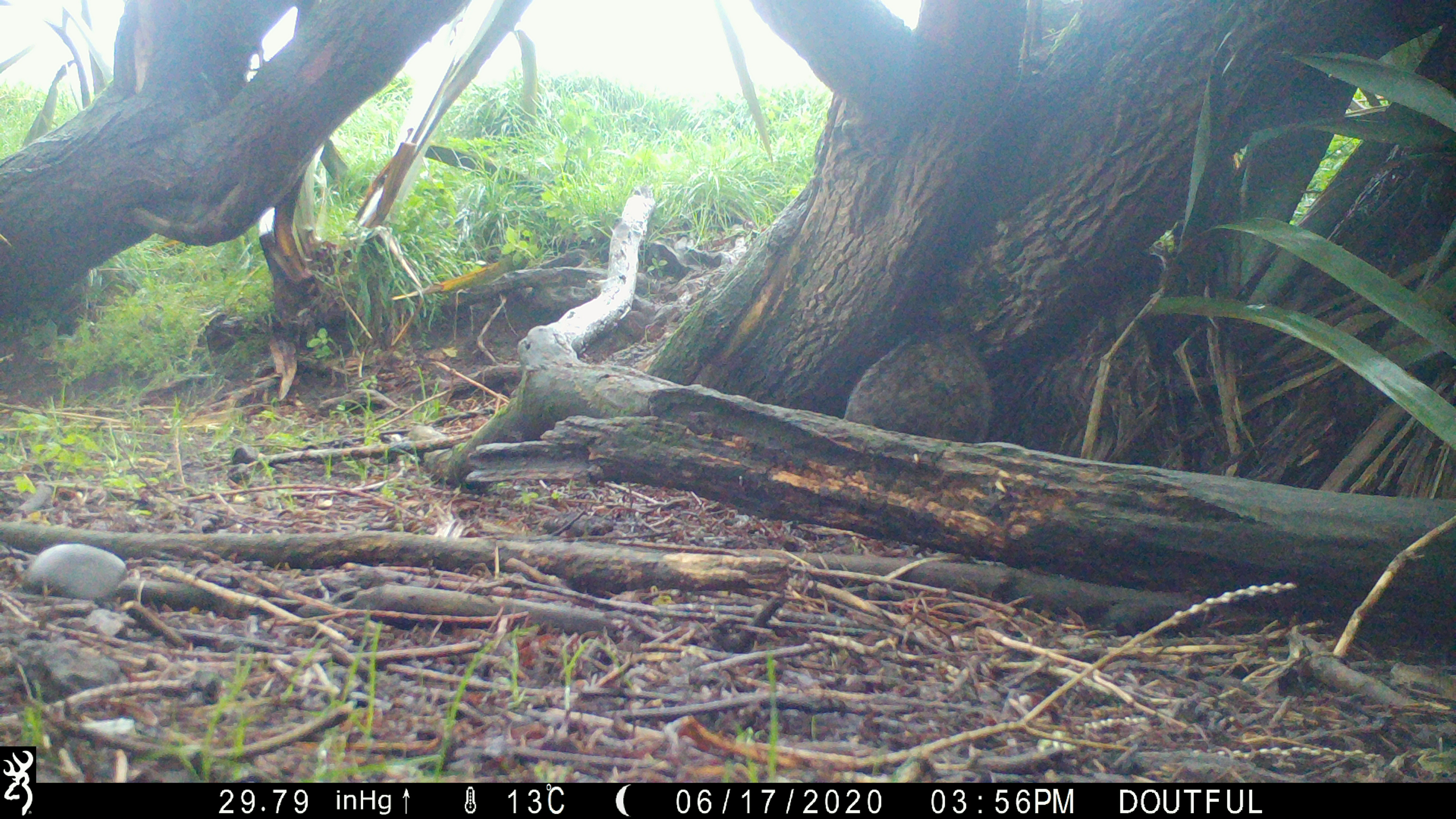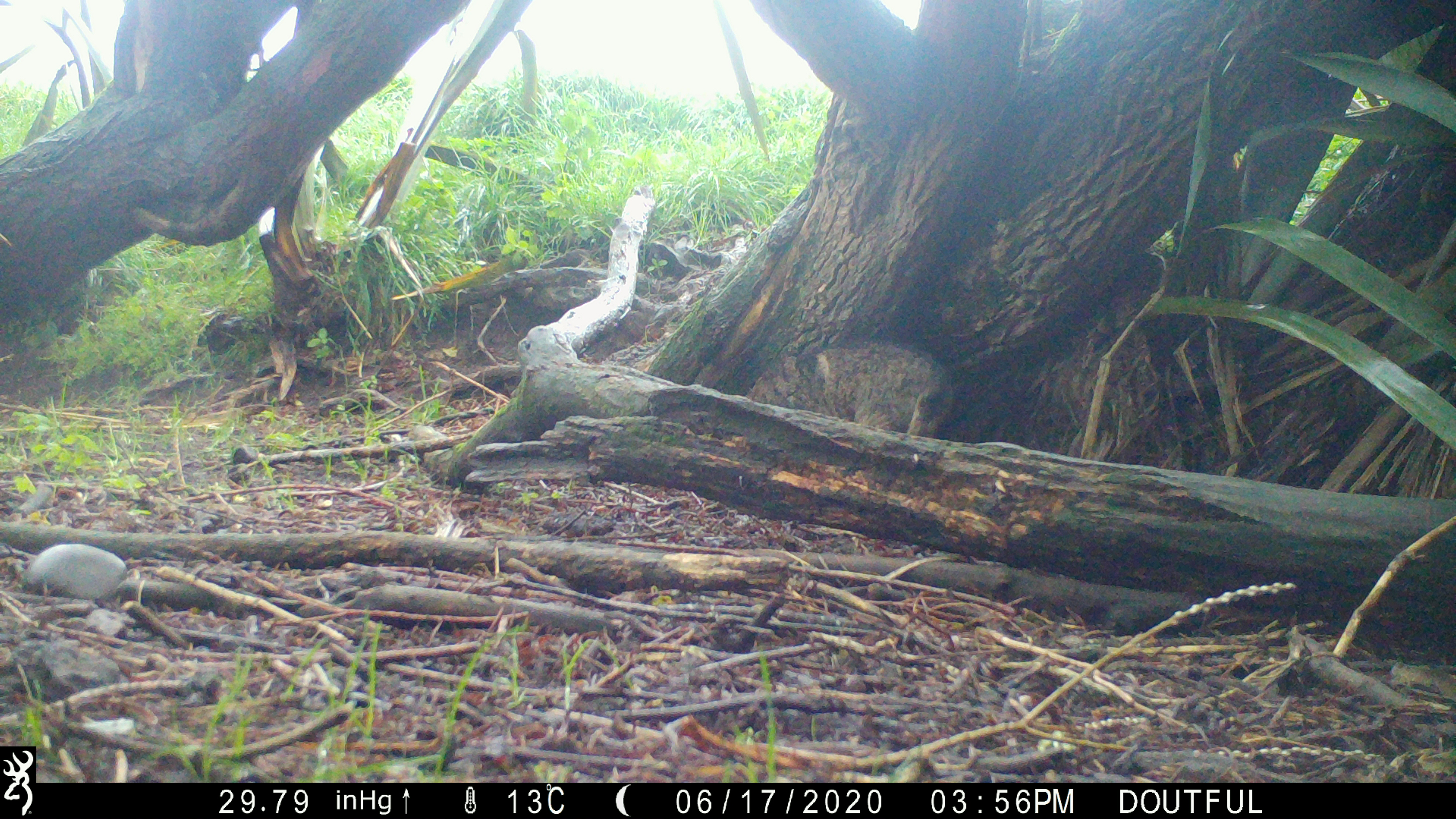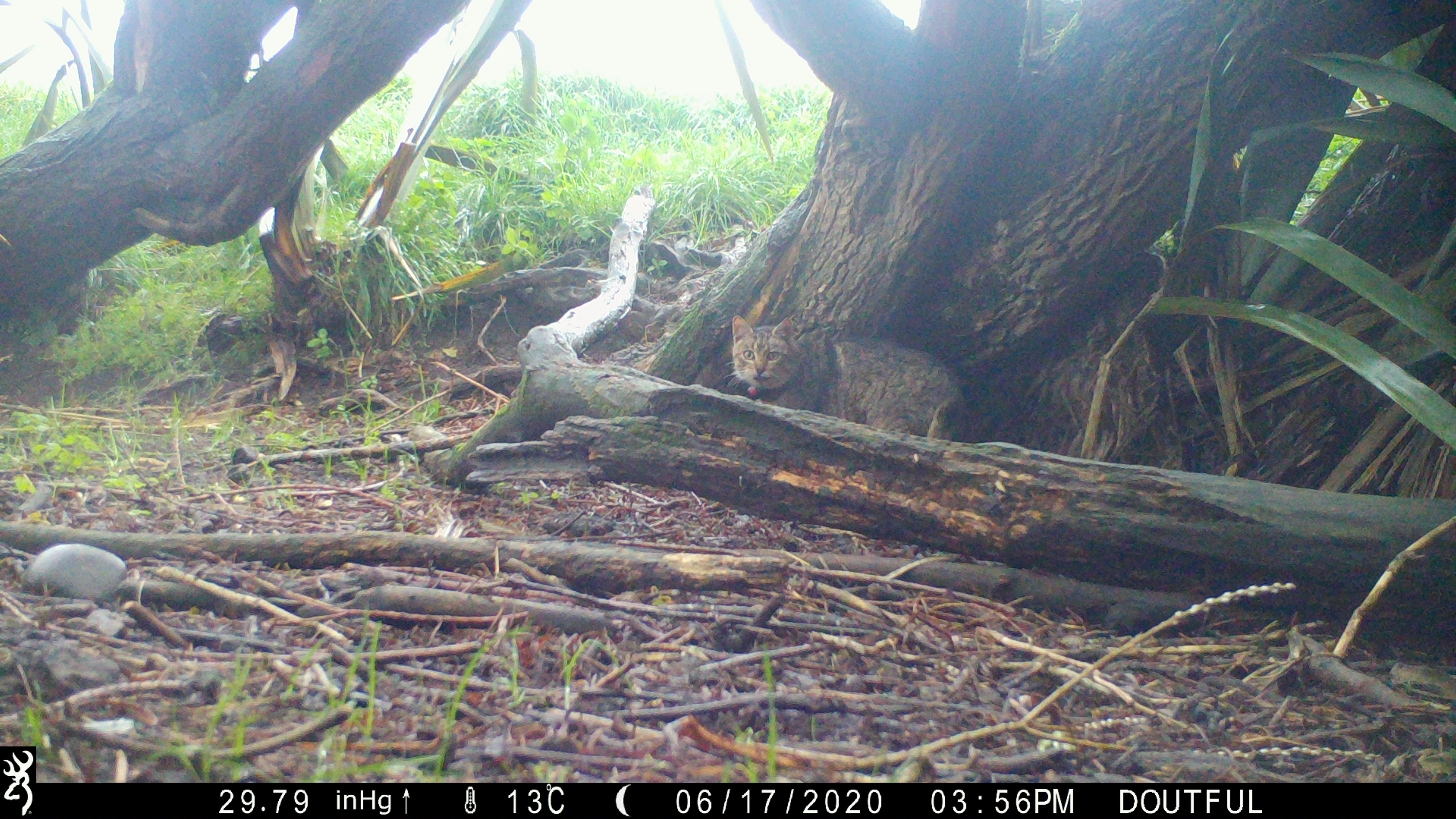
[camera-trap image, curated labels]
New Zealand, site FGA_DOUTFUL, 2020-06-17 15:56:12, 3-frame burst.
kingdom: Animalia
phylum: Chordata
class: Mammalia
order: Carnivora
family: Felidae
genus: Felis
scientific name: Felis catus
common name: domestic cat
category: cat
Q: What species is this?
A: Cat (domestic cat) (Felis catus).